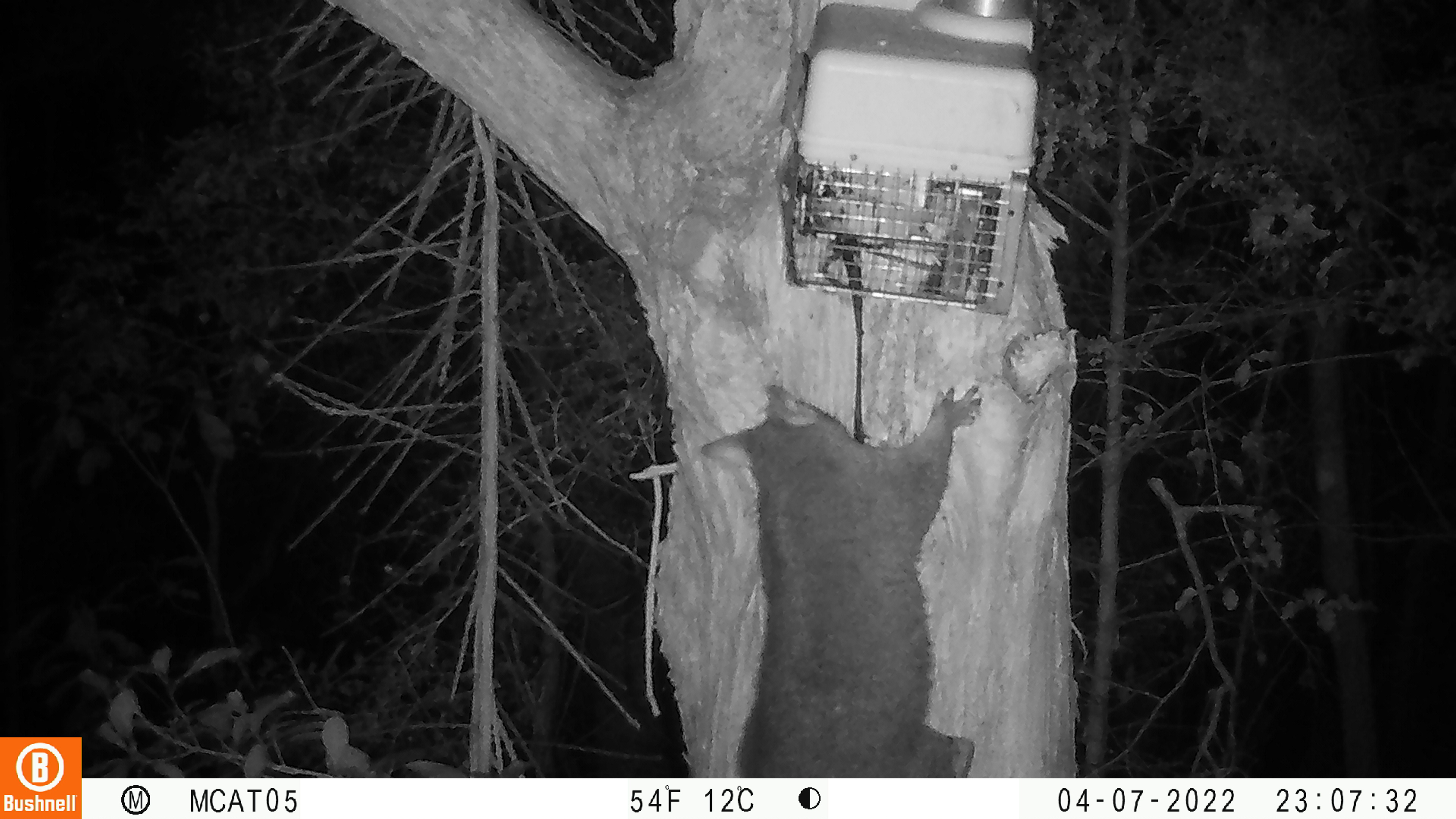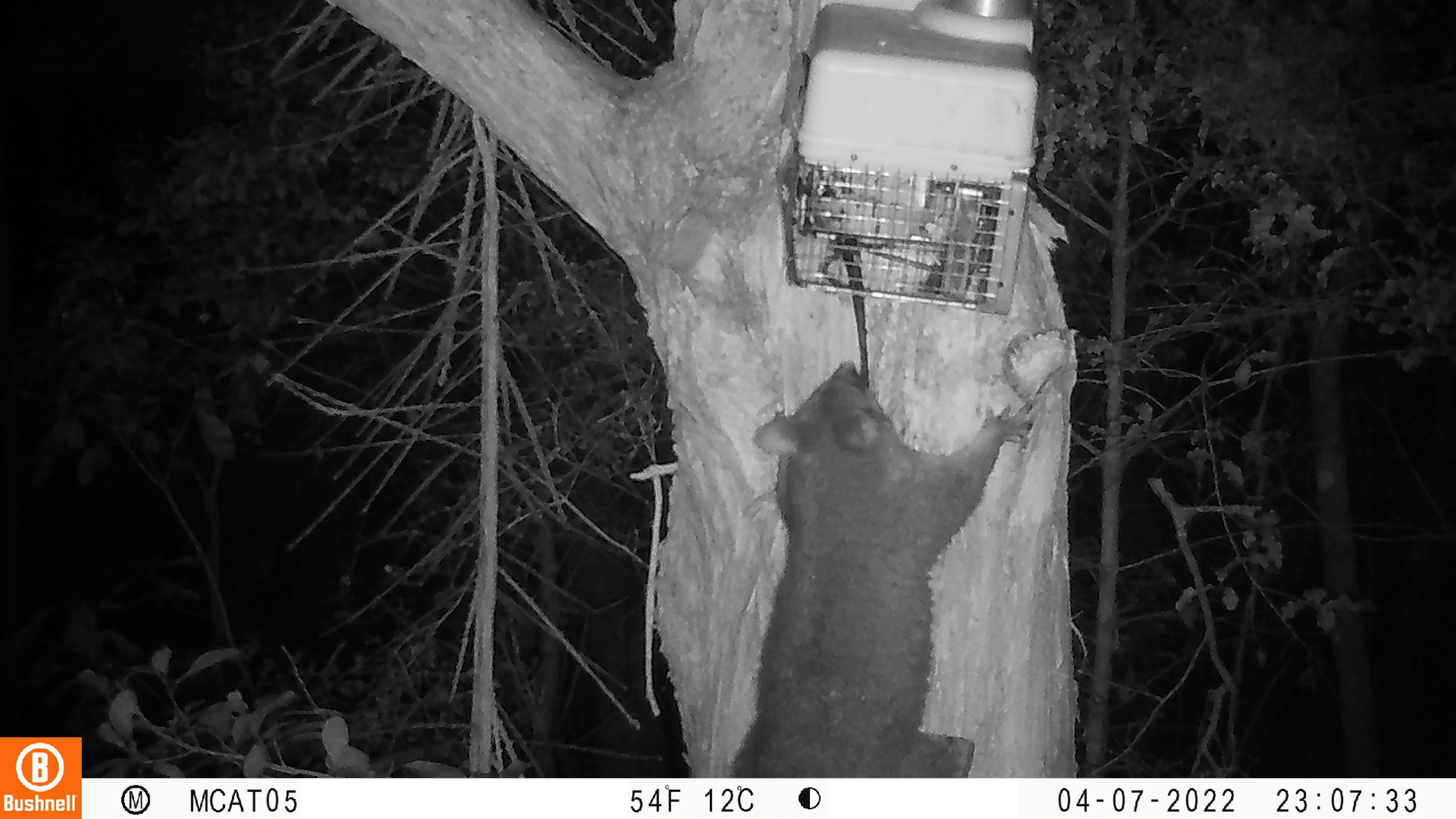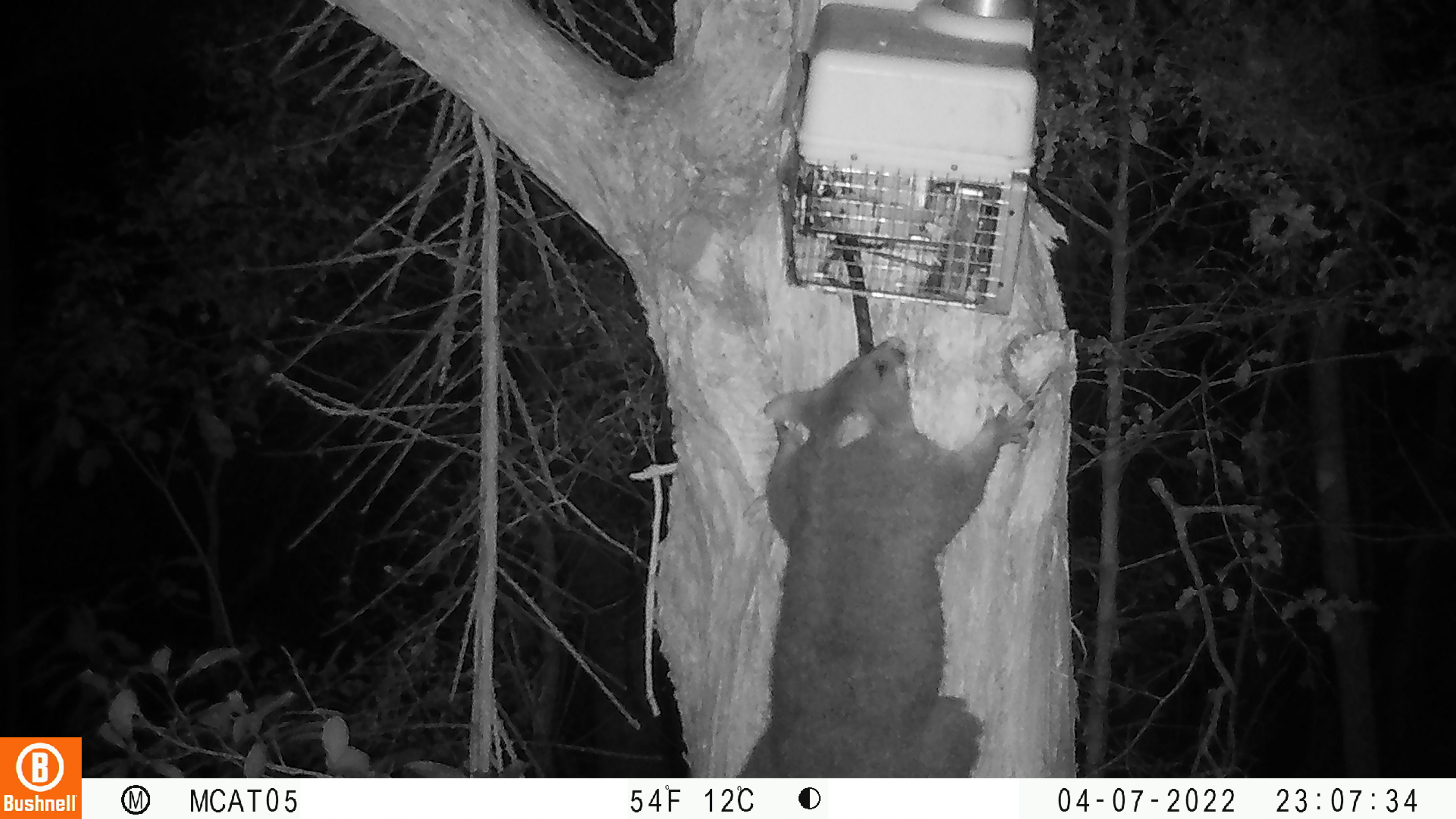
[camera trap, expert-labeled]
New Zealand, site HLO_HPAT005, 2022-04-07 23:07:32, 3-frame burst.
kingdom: Animalia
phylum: Chordata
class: Mammalia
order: Diprotodontia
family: Phalangeridae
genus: Trichosurus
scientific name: Trichosurus vulpecula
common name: common brushtail possum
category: possum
Possum (common brushtail possum) (Trichosurus vulpecula).